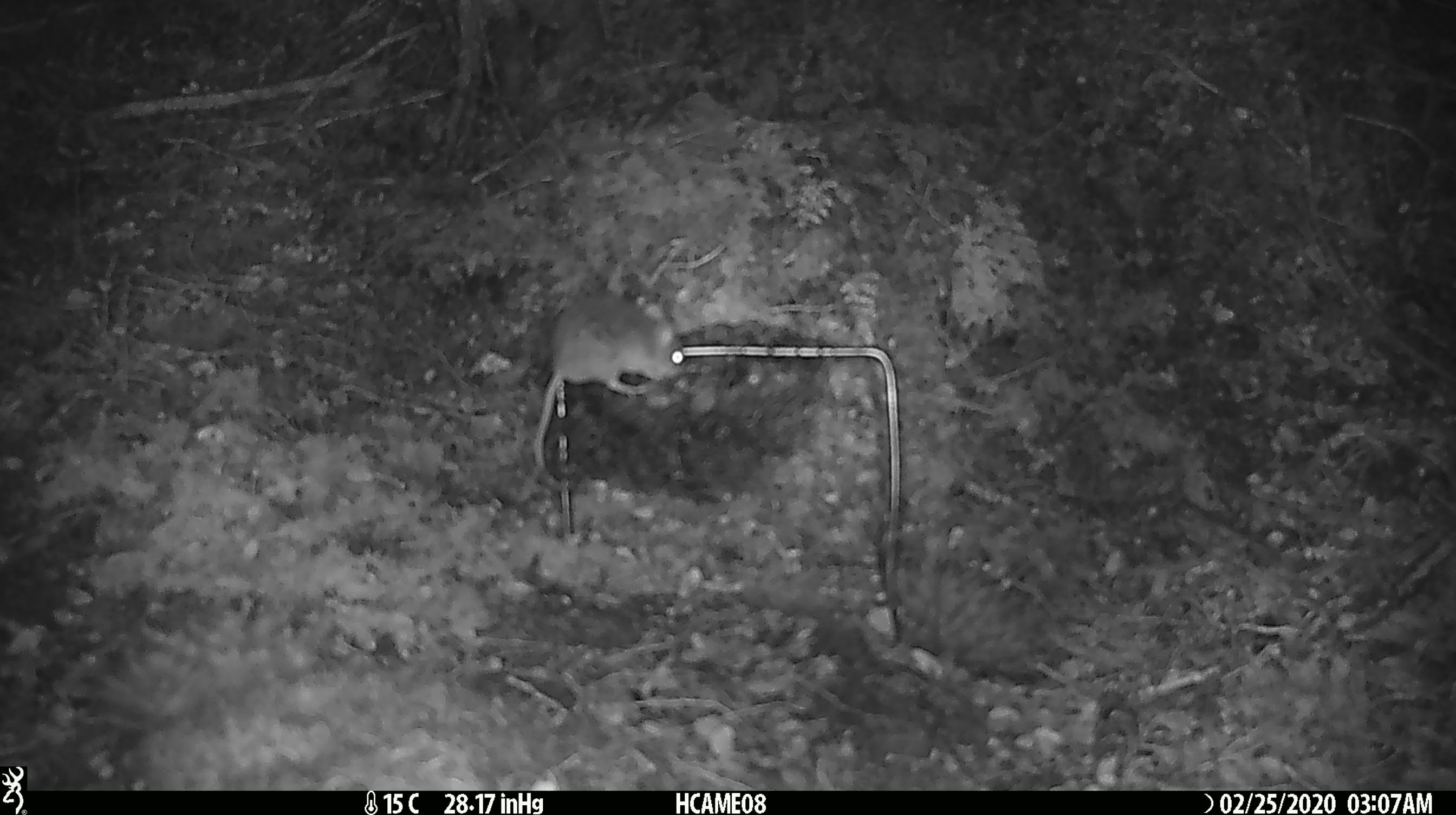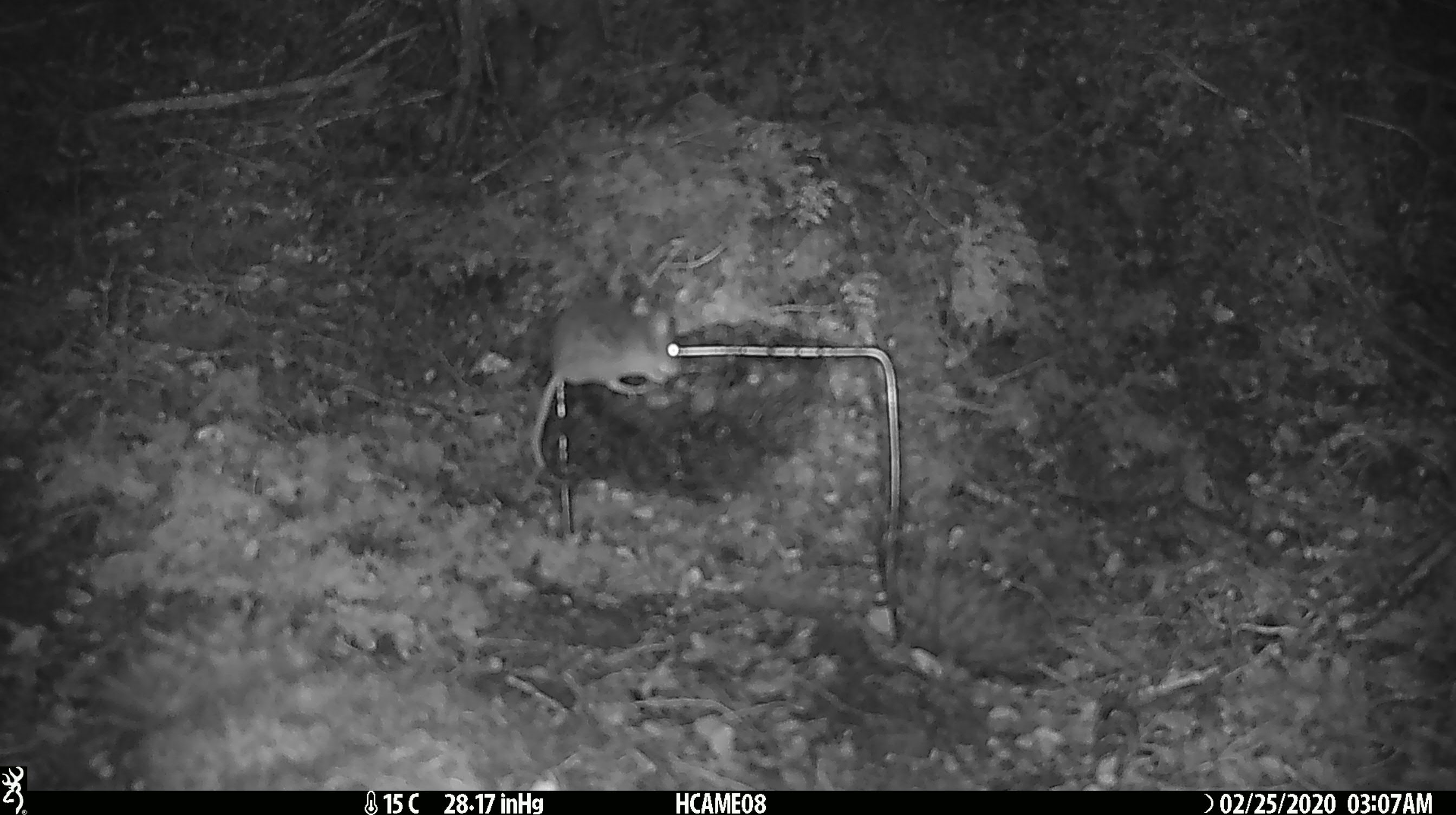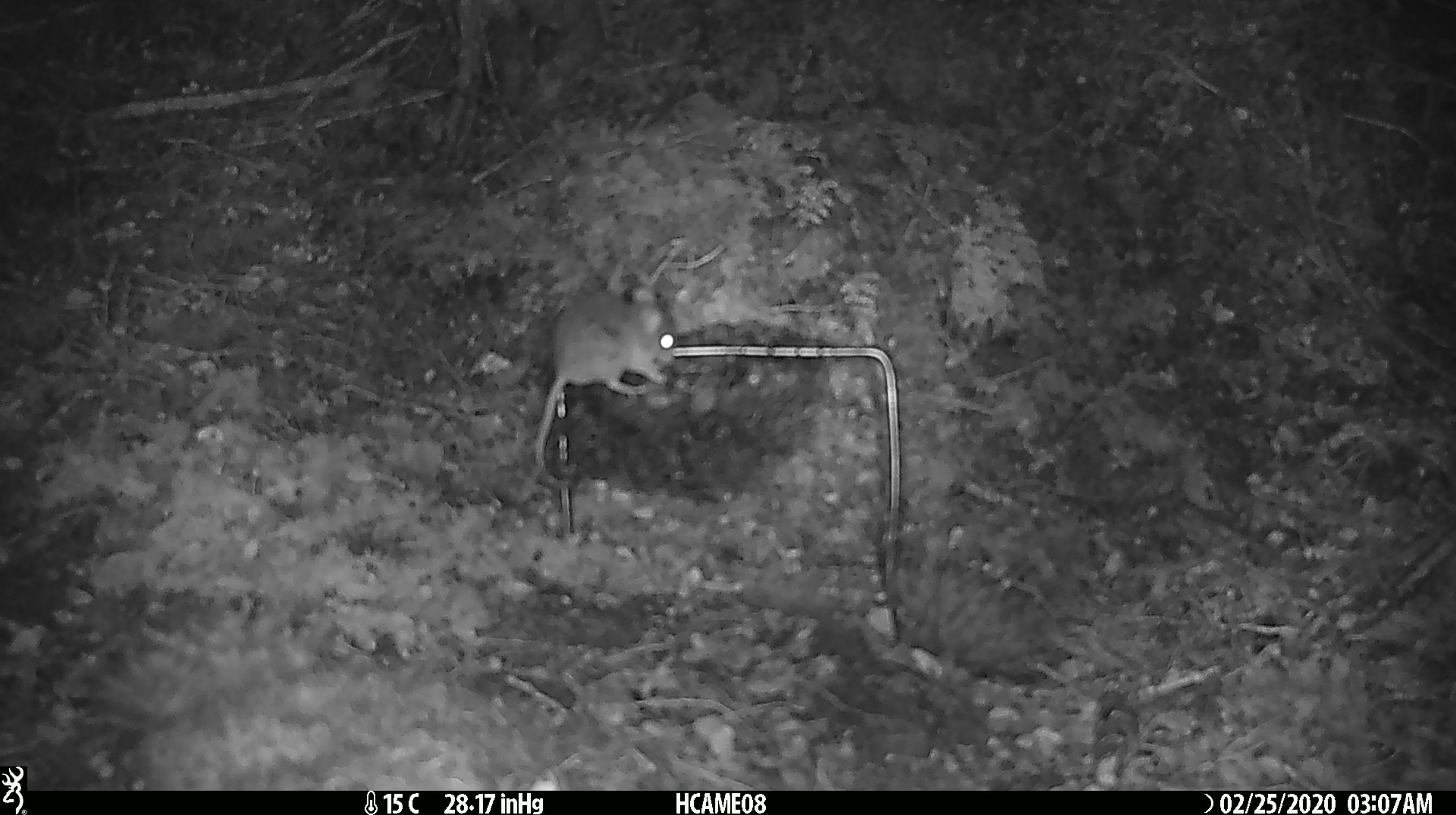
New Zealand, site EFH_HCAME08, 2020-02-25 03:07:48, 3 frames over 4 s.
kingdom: Animalia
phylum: Chordata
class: Mammalia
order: Rodentia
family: Muridae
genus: Mus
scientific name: Mus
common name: mouse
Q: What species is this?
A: Mouse (Mus).